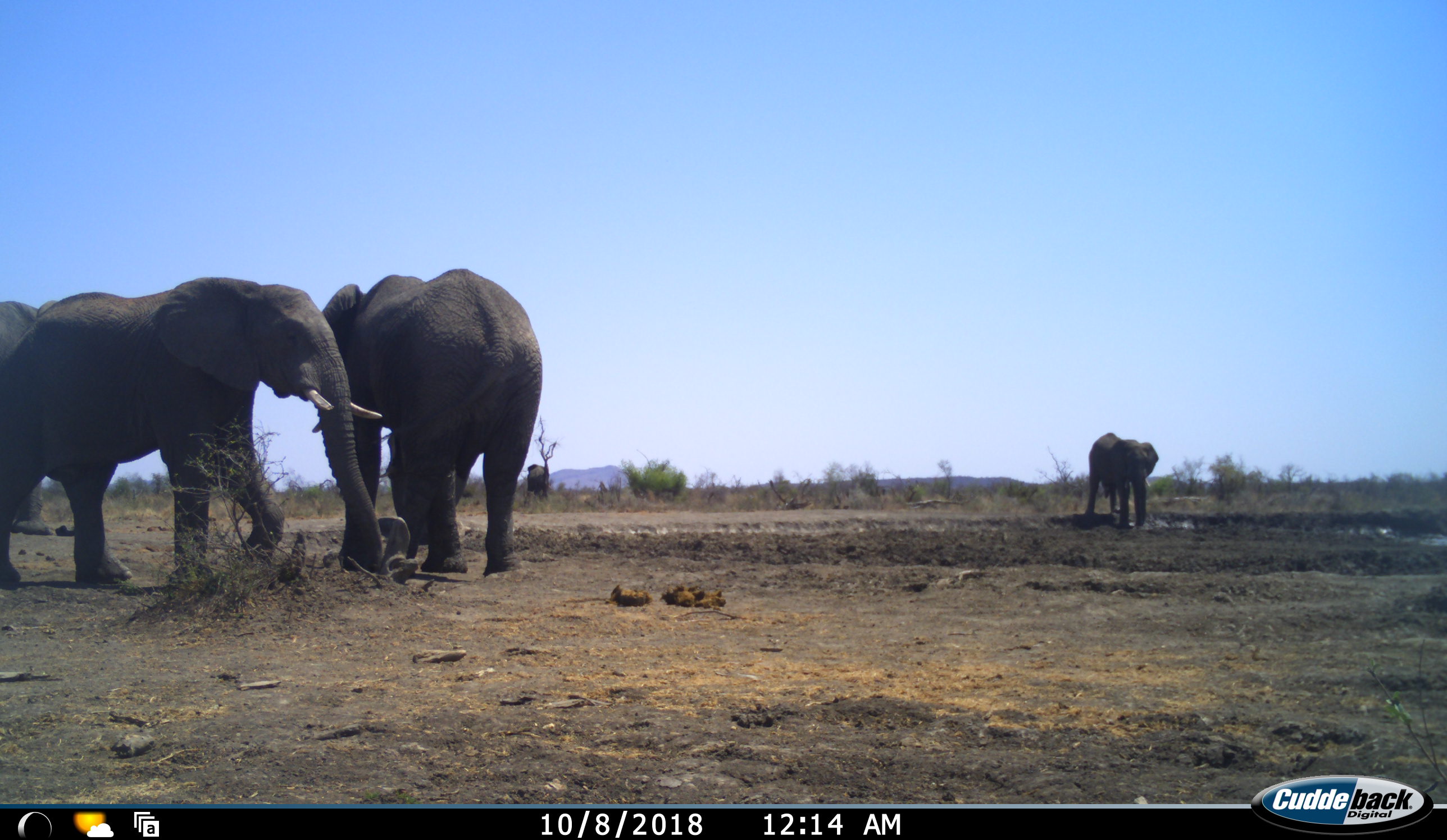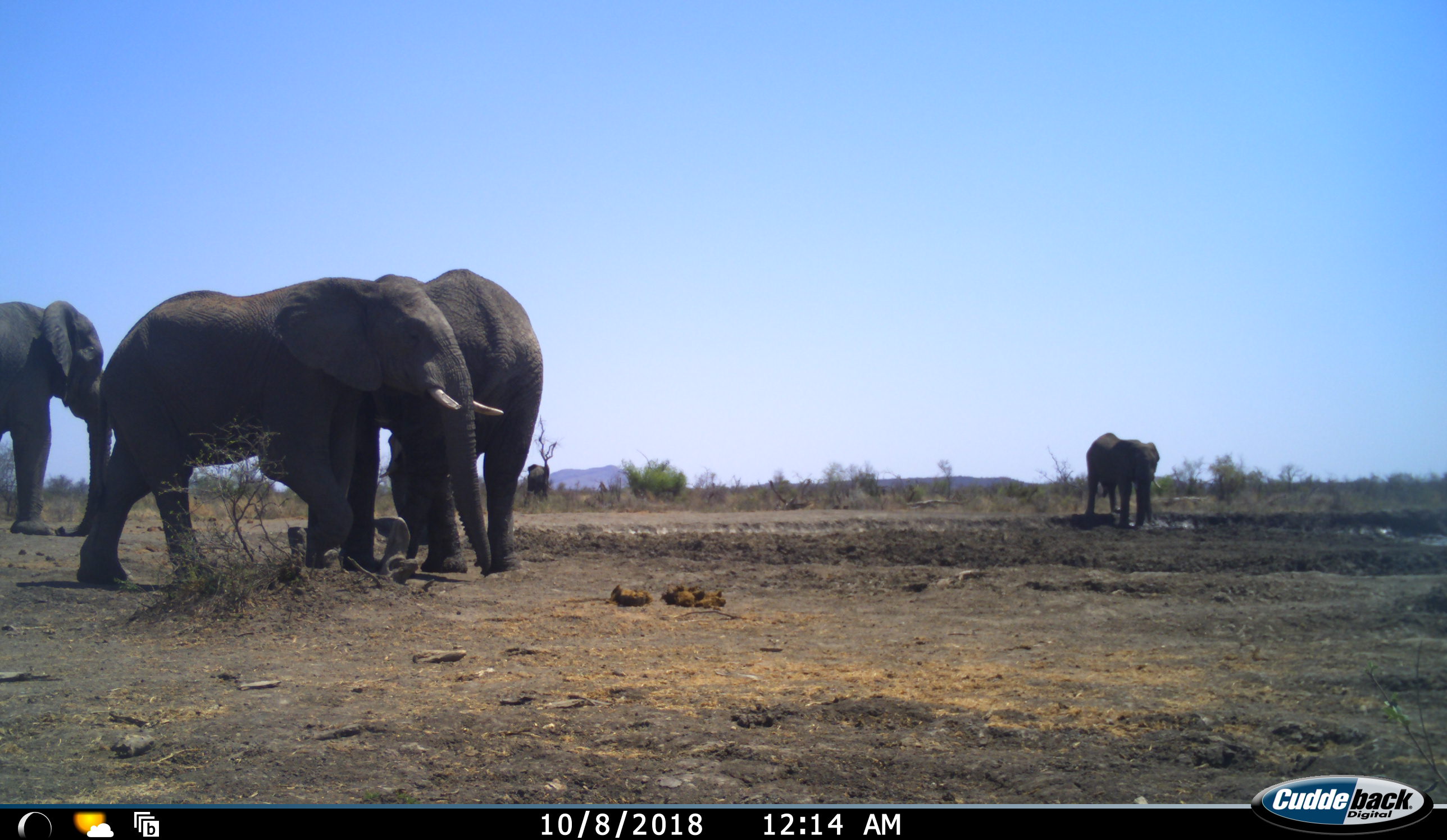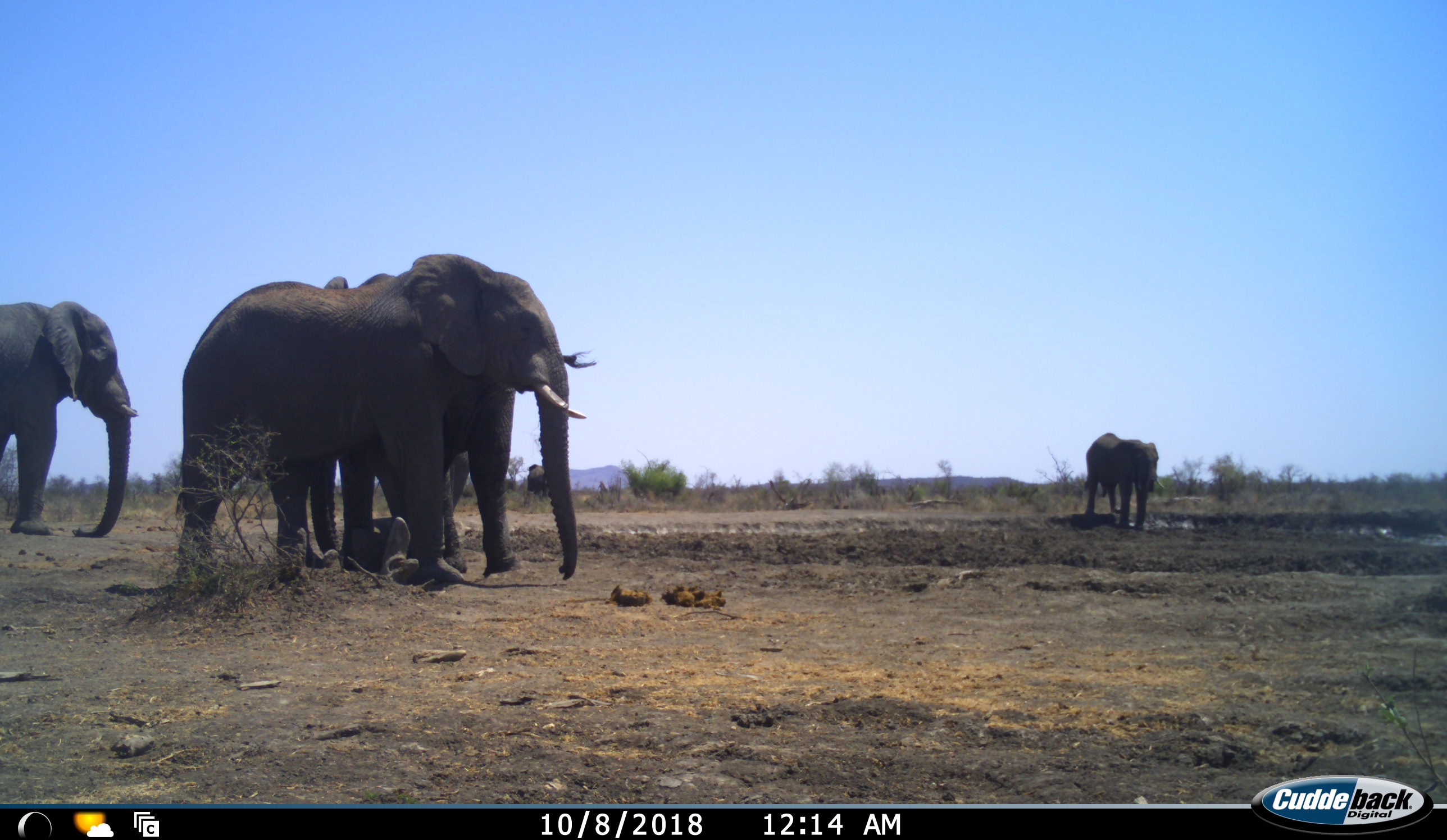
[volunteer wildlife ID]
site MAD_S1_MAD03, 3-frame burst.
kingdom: Animalia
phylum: Chordata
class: Mammalia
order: Proboscidea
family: Elephantidae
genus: Loxodonta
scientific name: Loxodonta africana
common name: african bush elephant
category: elephant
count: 5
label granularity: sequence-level